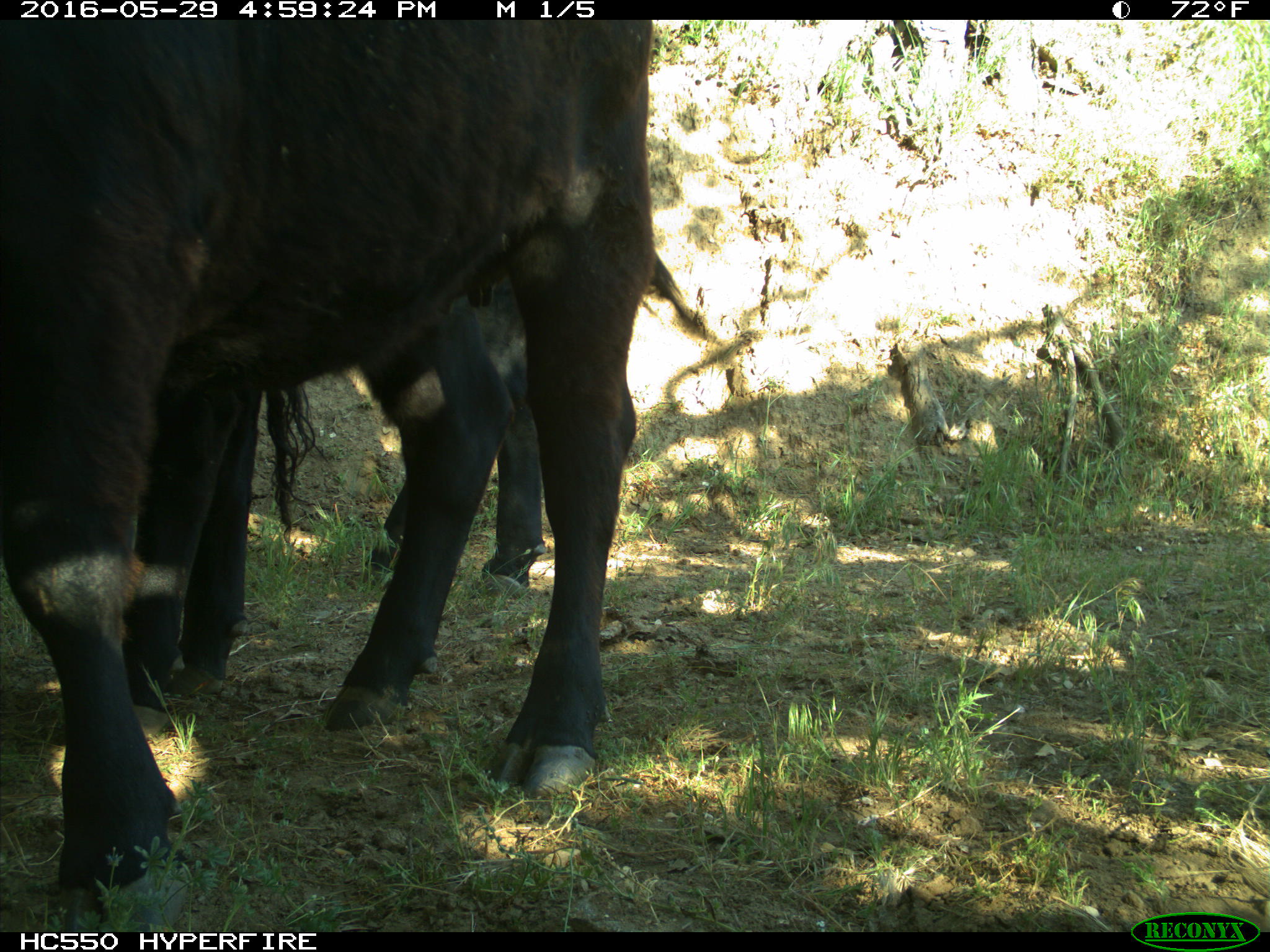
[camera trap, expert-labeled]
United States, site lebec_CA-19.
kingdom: Animalia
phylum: Chordata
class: Mammalia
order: Artiodactyla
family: Bovidae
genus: Bos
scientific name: Bos taurus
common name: domestic cow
Bos taurus (domestic cow).